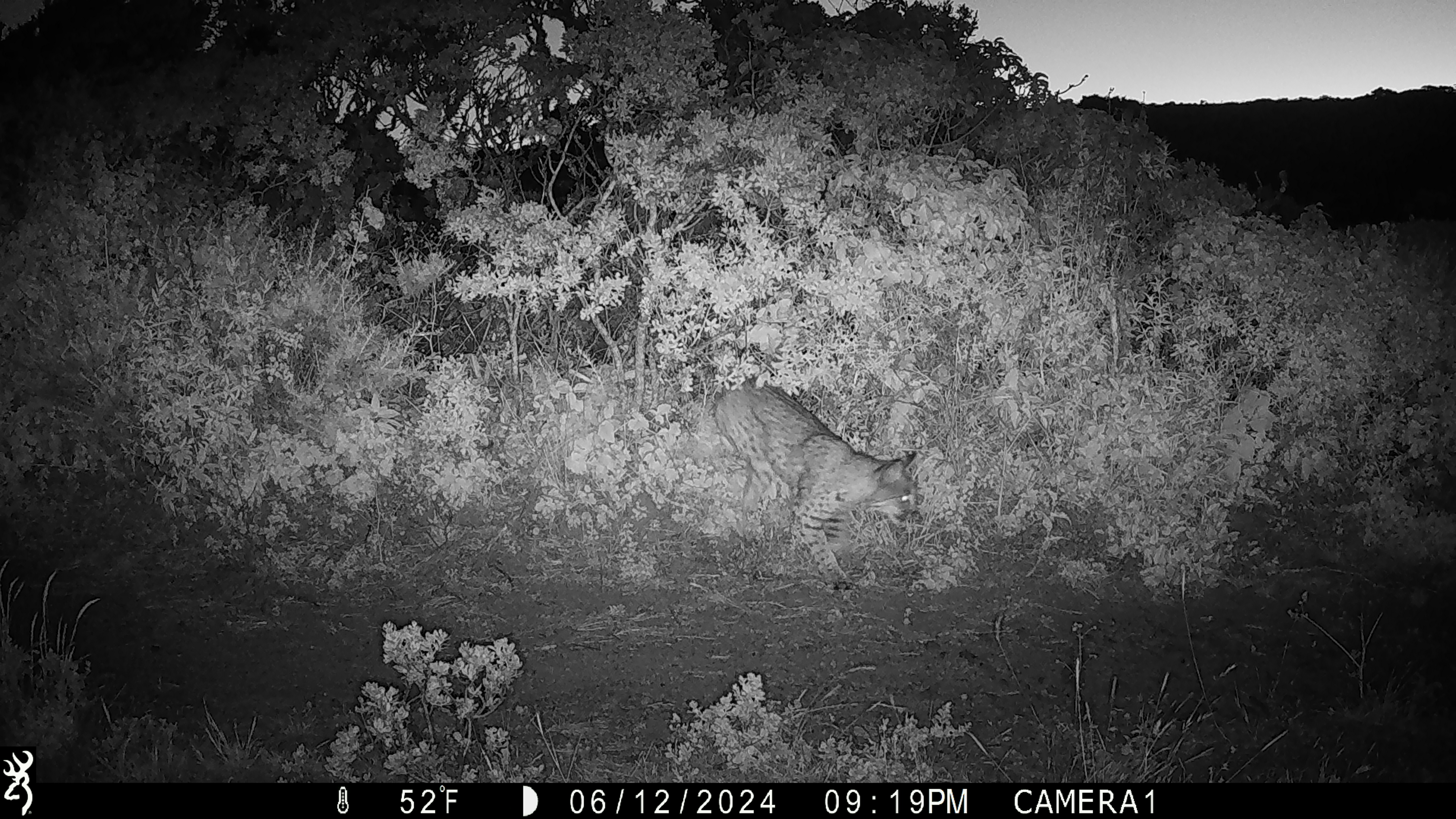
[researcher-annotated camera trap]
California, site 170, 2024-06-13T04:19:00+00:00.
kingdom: Animalia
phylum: Chordata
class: Mammalia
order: Carnivora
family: Felidae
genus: Lynx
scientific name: Lynx rufus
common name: bobcat